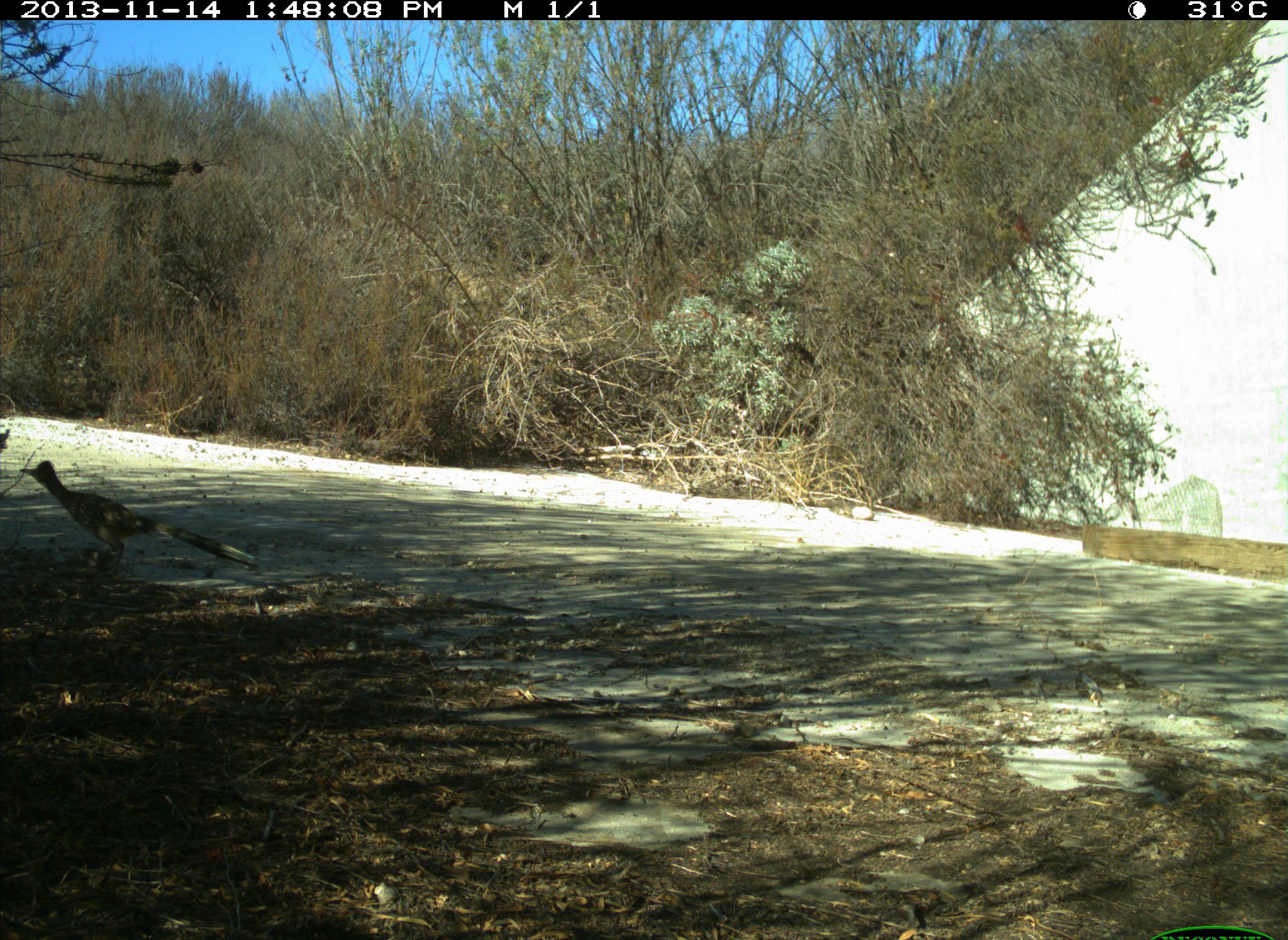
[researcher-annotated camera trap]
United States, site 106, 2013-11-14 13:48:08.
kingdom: Animalia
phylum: Chordata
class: Aves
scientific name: Aves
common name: bird